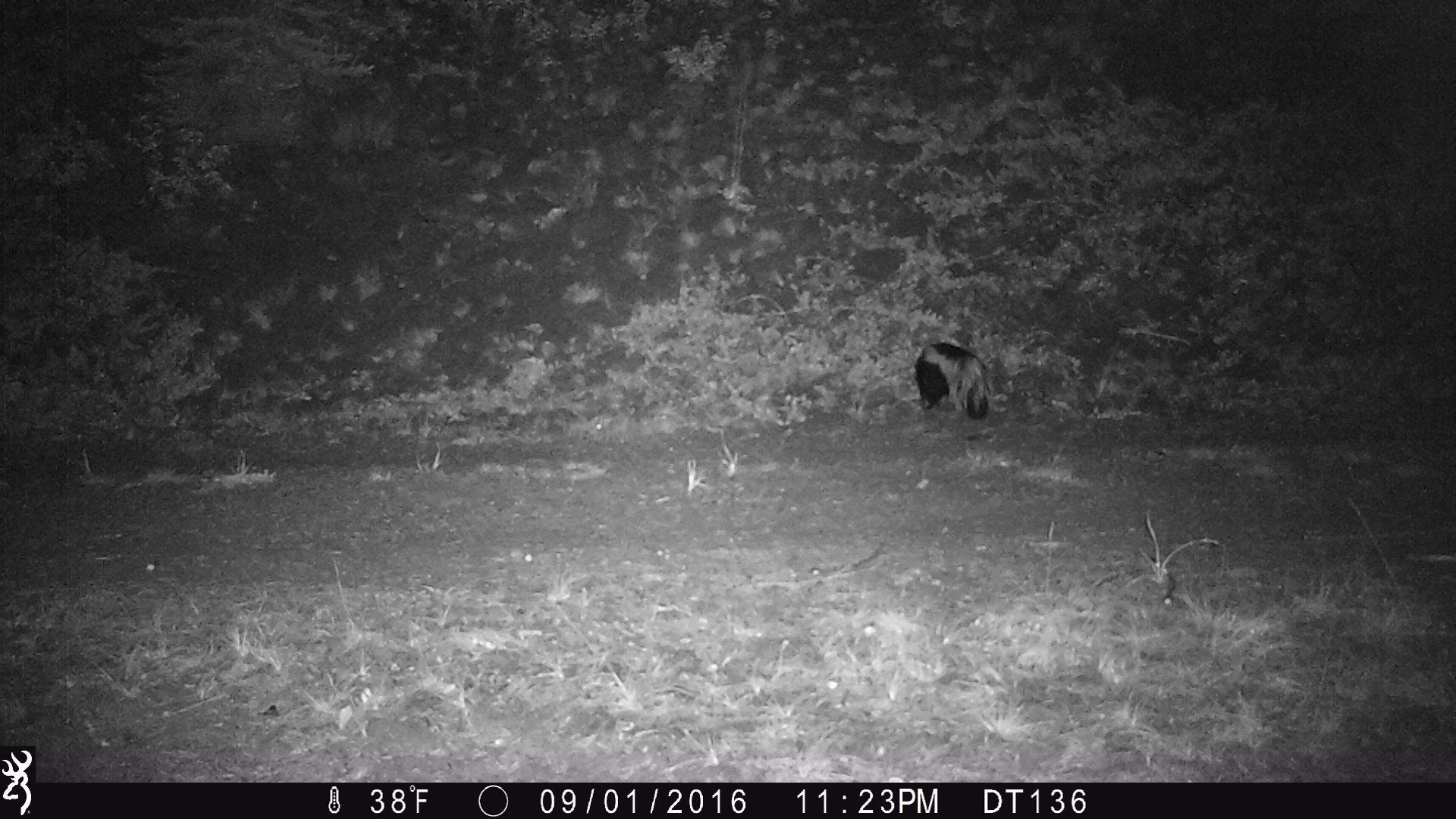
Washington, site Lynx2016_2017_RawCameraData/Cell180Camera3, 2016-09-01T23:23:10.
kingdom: Animalia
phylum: Chordata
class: Mammalia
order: Carnivora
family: Mephitidae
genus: Mephitis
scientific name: Mephitis mephitis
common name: striped skunk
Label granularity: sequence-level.